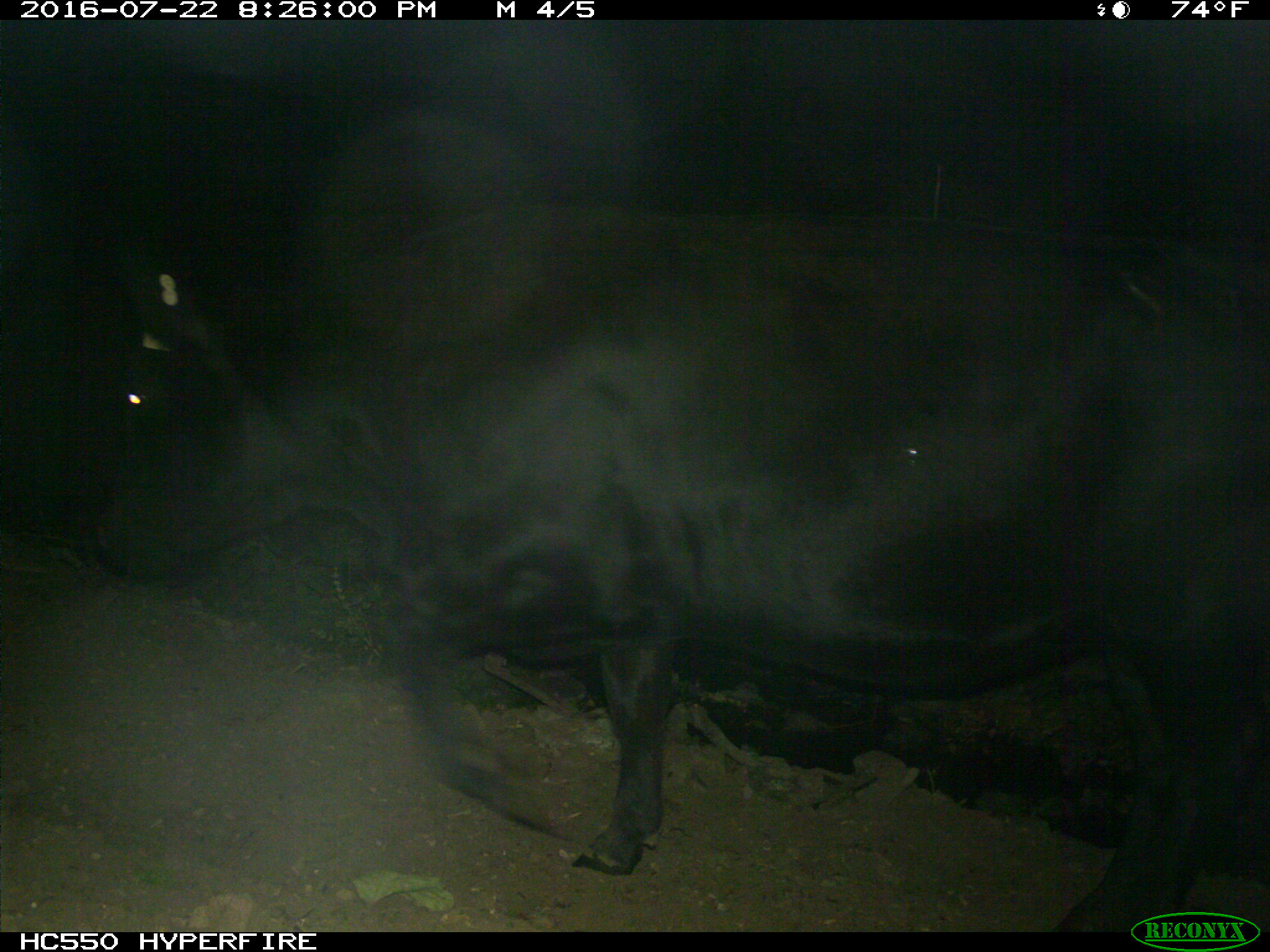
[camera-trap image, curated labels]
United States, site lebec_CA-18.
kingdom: Animalia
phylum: Chordata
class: Mammalia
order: Artiodactyla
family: Bovidae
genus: Bos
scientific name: Bos taurus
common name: domestic cow